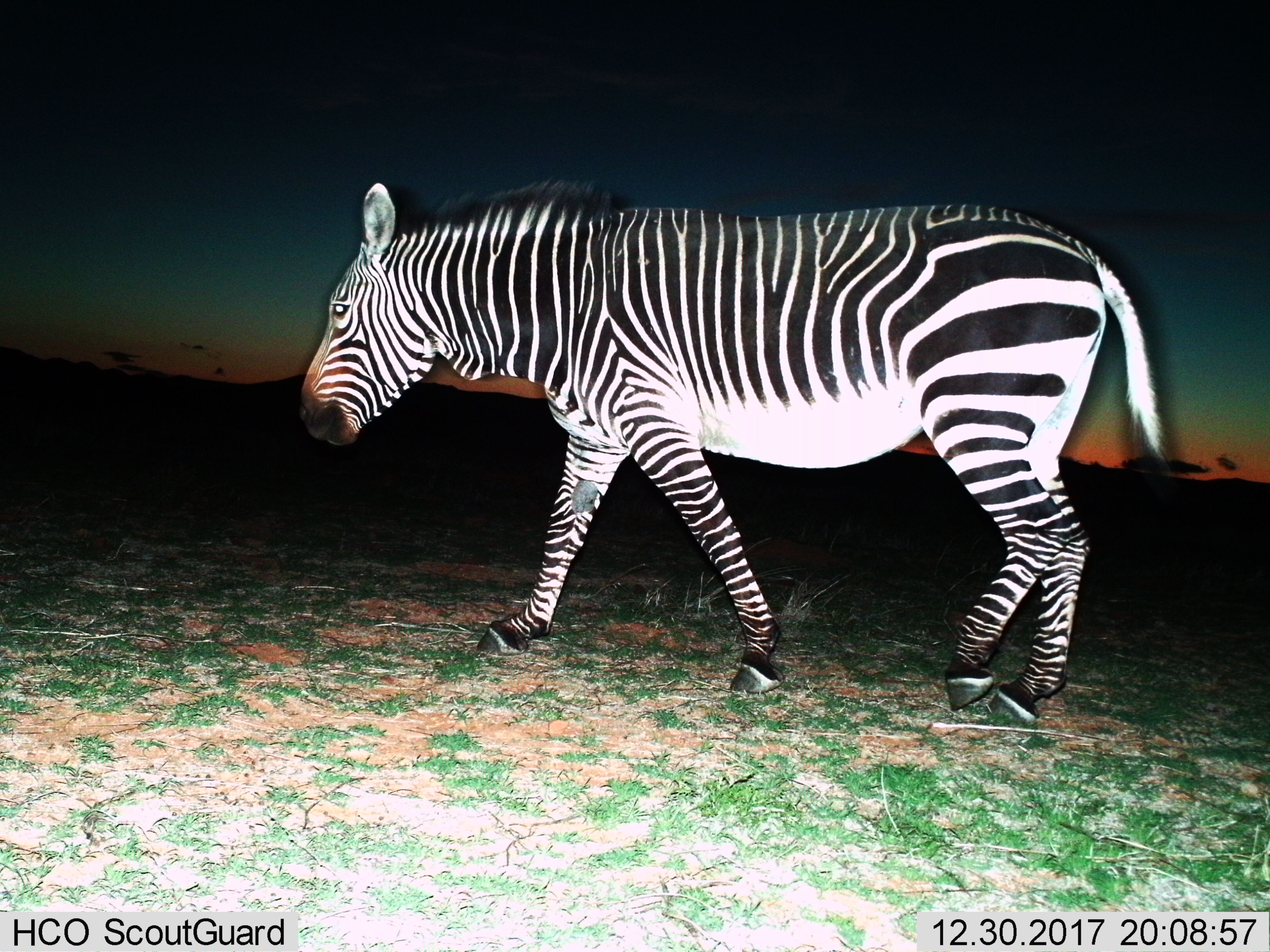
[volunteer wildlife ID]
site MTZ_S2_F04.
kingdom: Animalia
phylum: Chordata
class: Mammalia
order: Perissodactyla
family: Equidae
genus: Equus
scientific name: Equus zebra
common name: mountain zebra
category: zebramountain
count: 1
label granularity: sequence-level